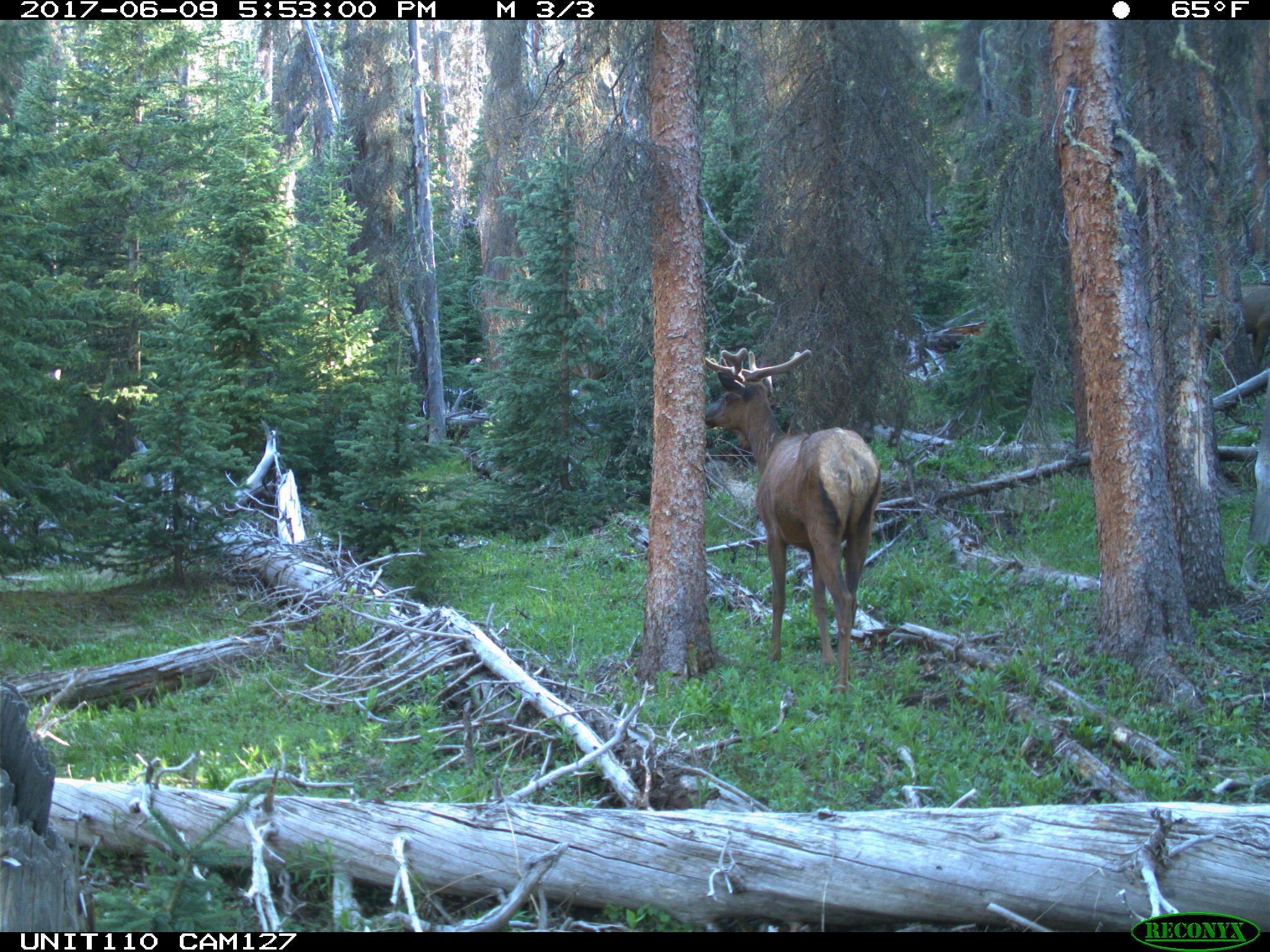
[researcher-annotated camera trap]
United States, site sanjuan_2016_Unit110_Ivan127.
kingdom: Animalia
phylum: Chordata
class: Mammalia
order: Artiodactyla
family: Cervidae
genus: Cervus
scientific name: Cervus elaphus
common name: red deer